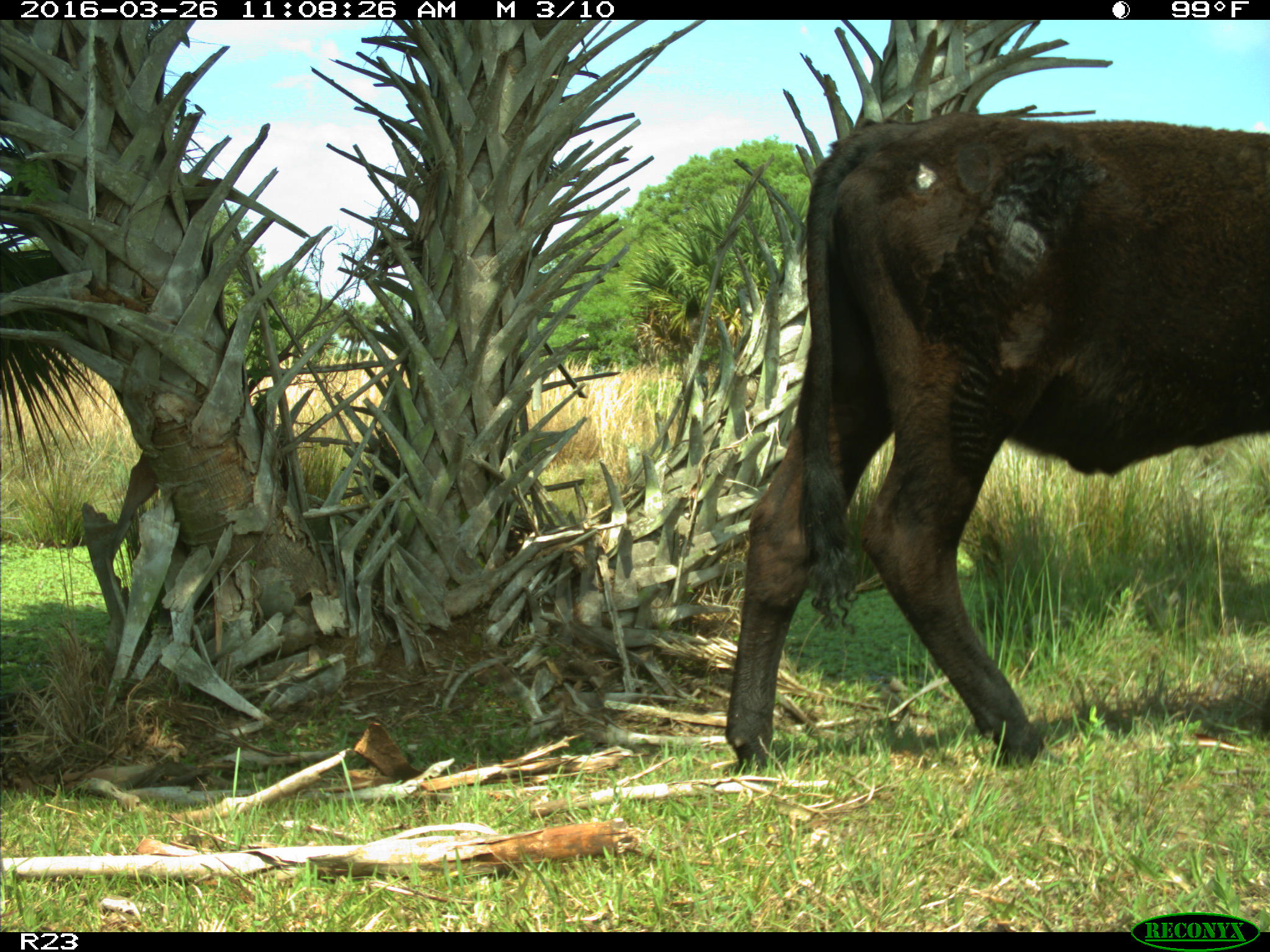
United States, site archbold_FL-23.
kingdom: Animalia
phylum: Chordata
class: Mammalia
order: Artiodactyla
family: Bovidae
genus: Bos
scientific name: Bos taurus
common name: domestic cow